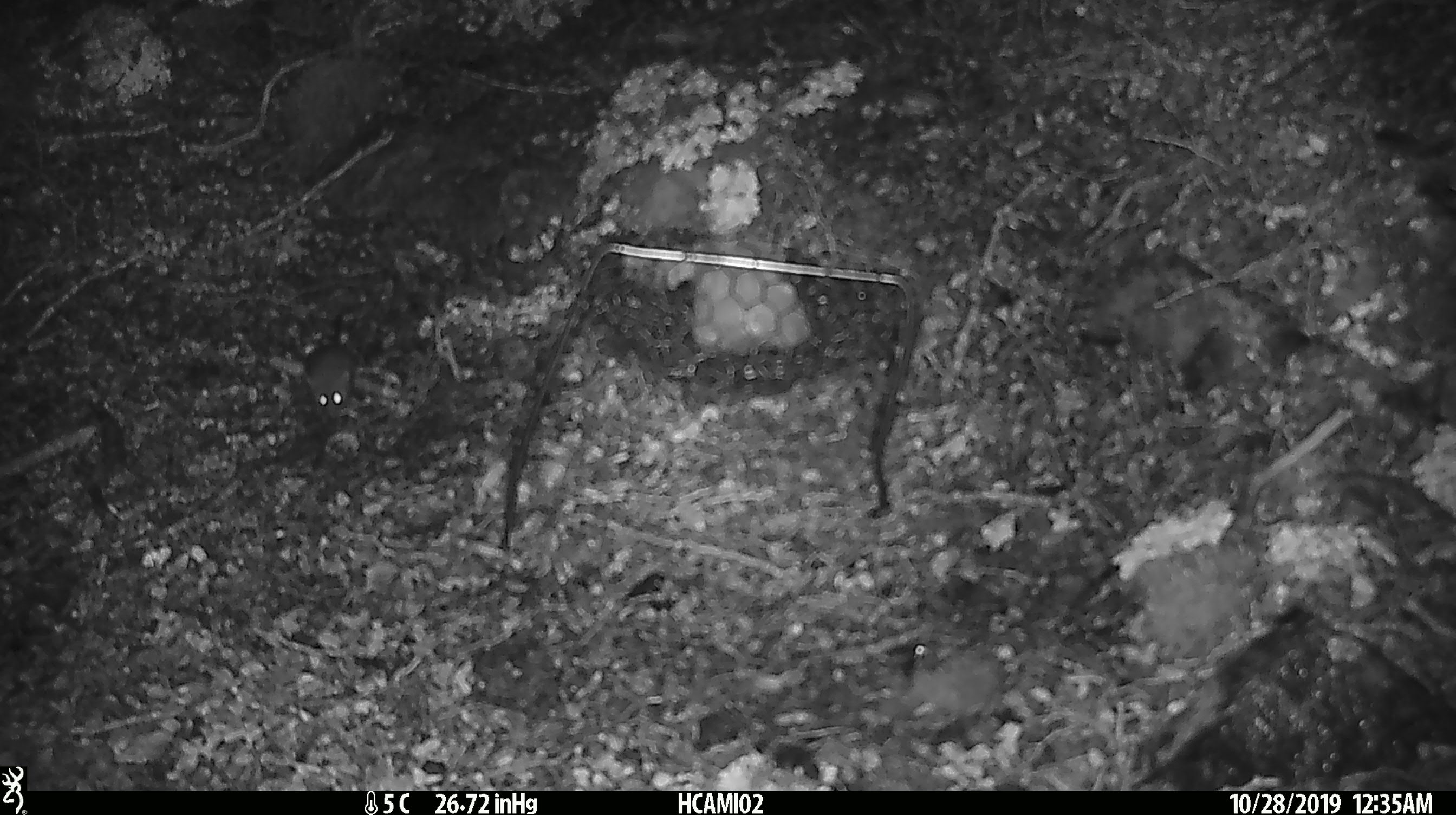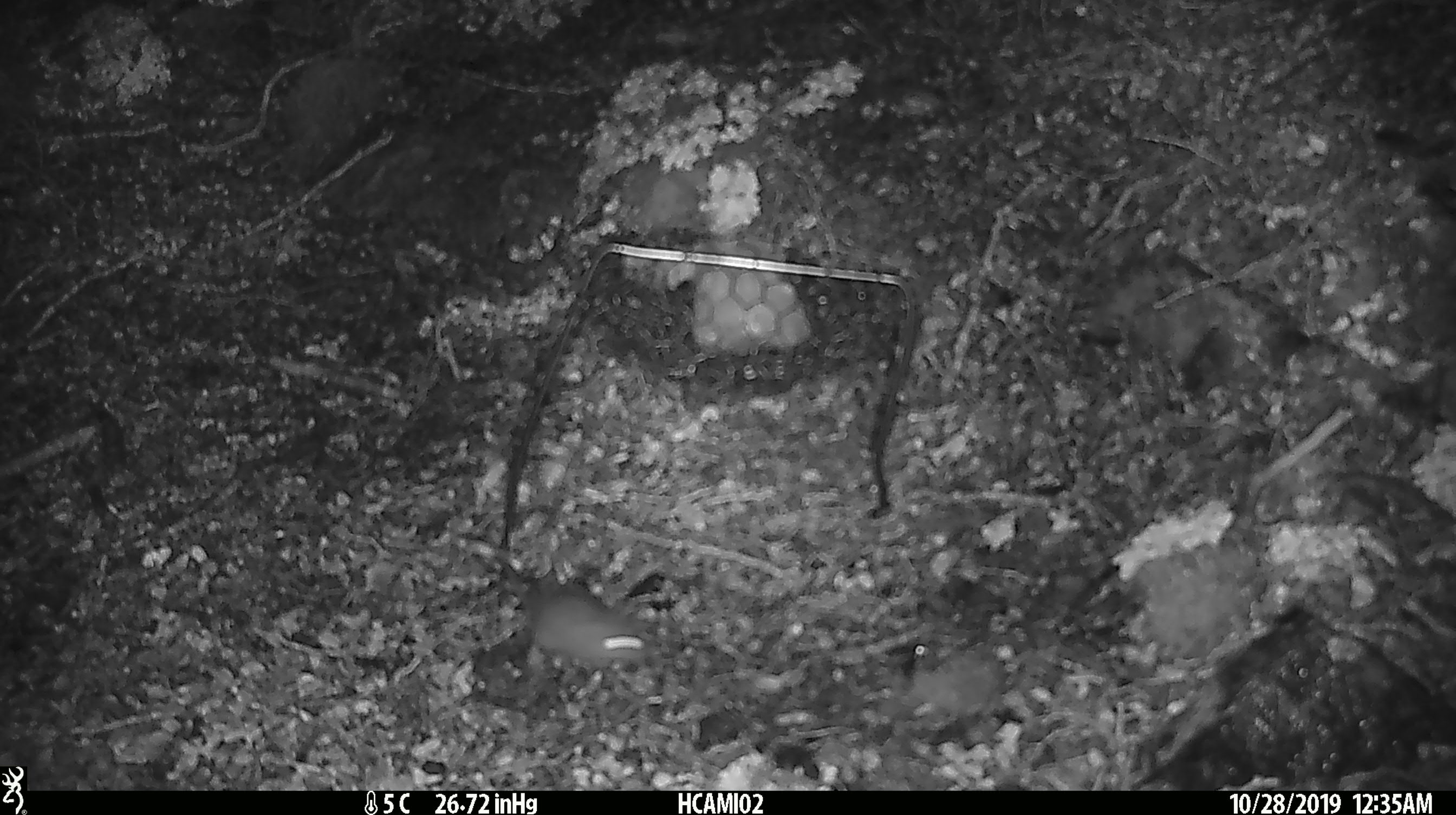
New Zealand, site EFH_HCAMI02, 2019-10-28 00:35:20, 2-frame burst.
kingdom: Animalia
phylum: Chordata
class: Mammalia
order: Rodentia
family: Muridae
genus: Mus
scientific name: Mus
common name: mouse